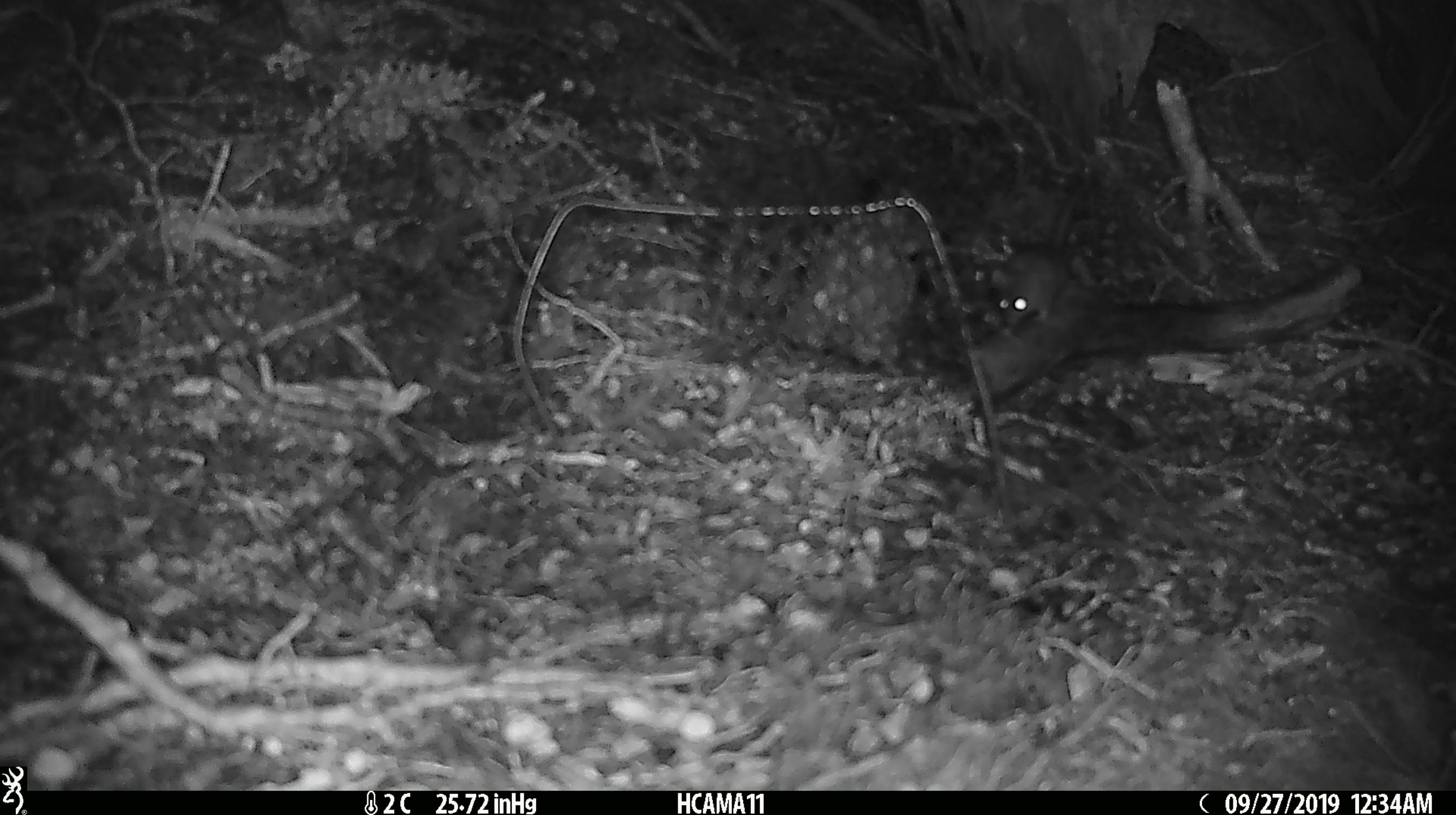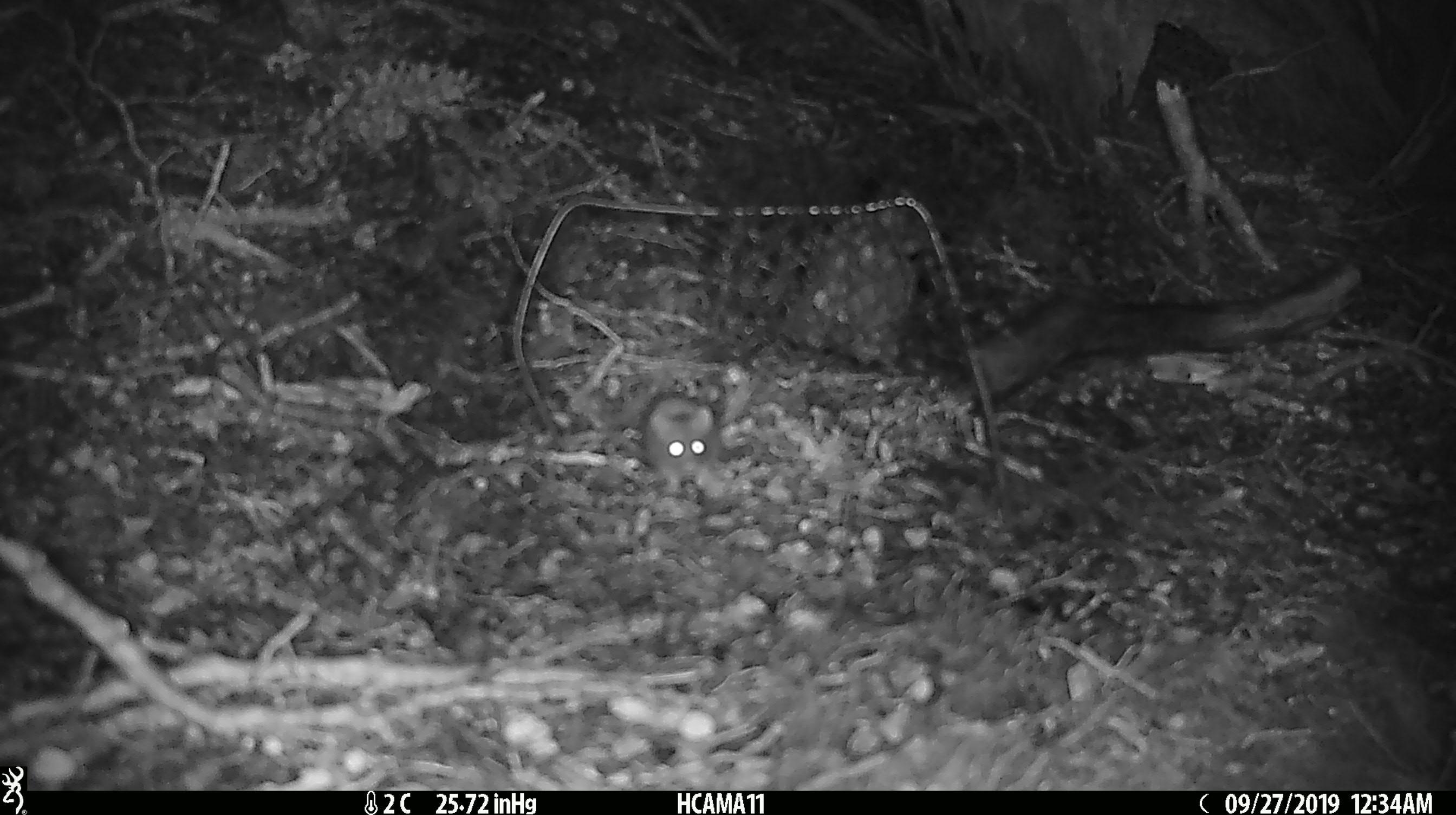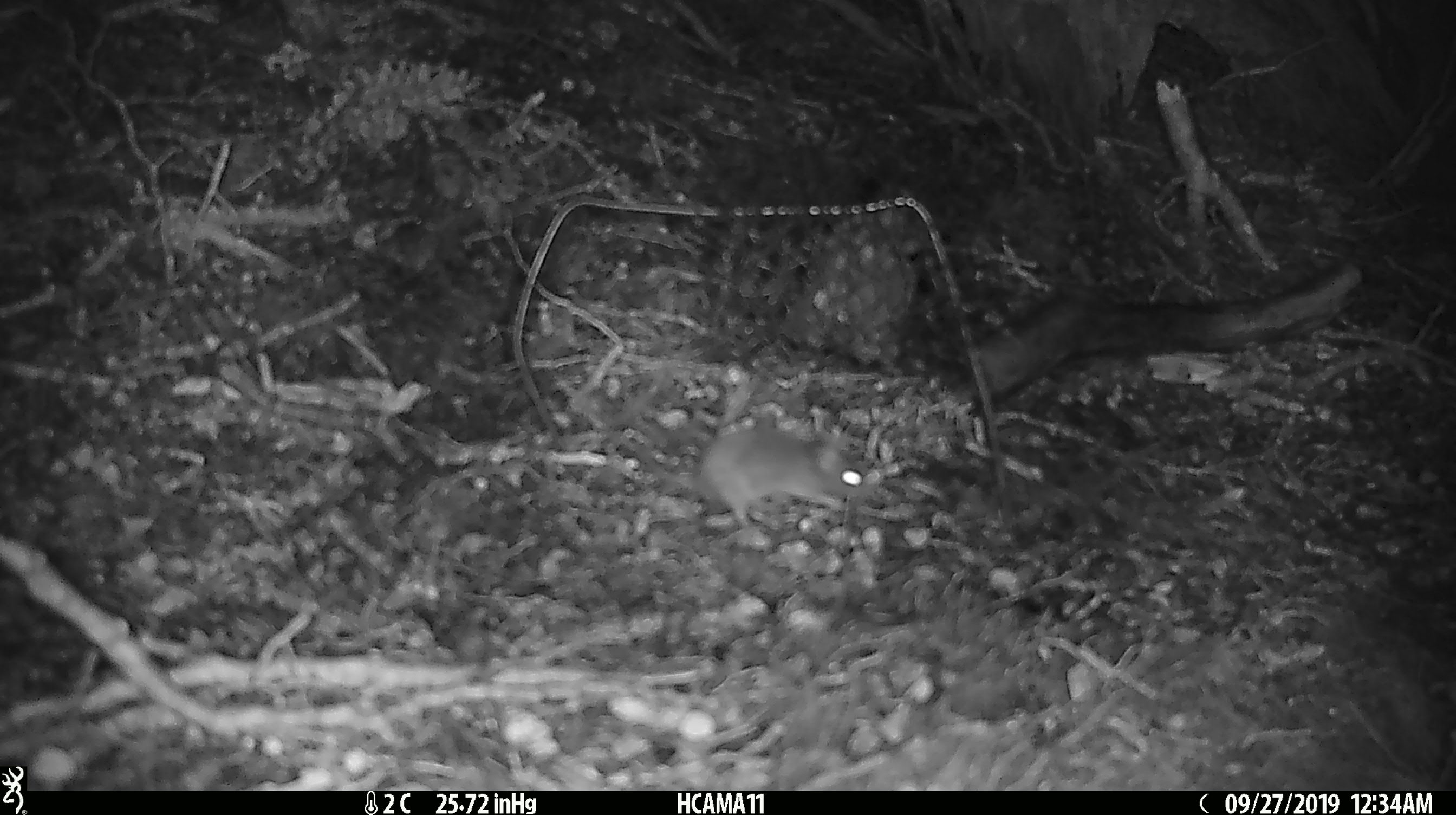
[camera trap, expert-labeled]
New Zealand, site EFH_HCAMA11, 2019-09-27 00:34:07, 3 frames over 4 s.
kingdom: Animalia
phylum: Chordata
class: Mammalia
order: Rodentia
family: Muridae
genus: Mus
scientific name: Mus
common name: mouse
Mouse (Mus).